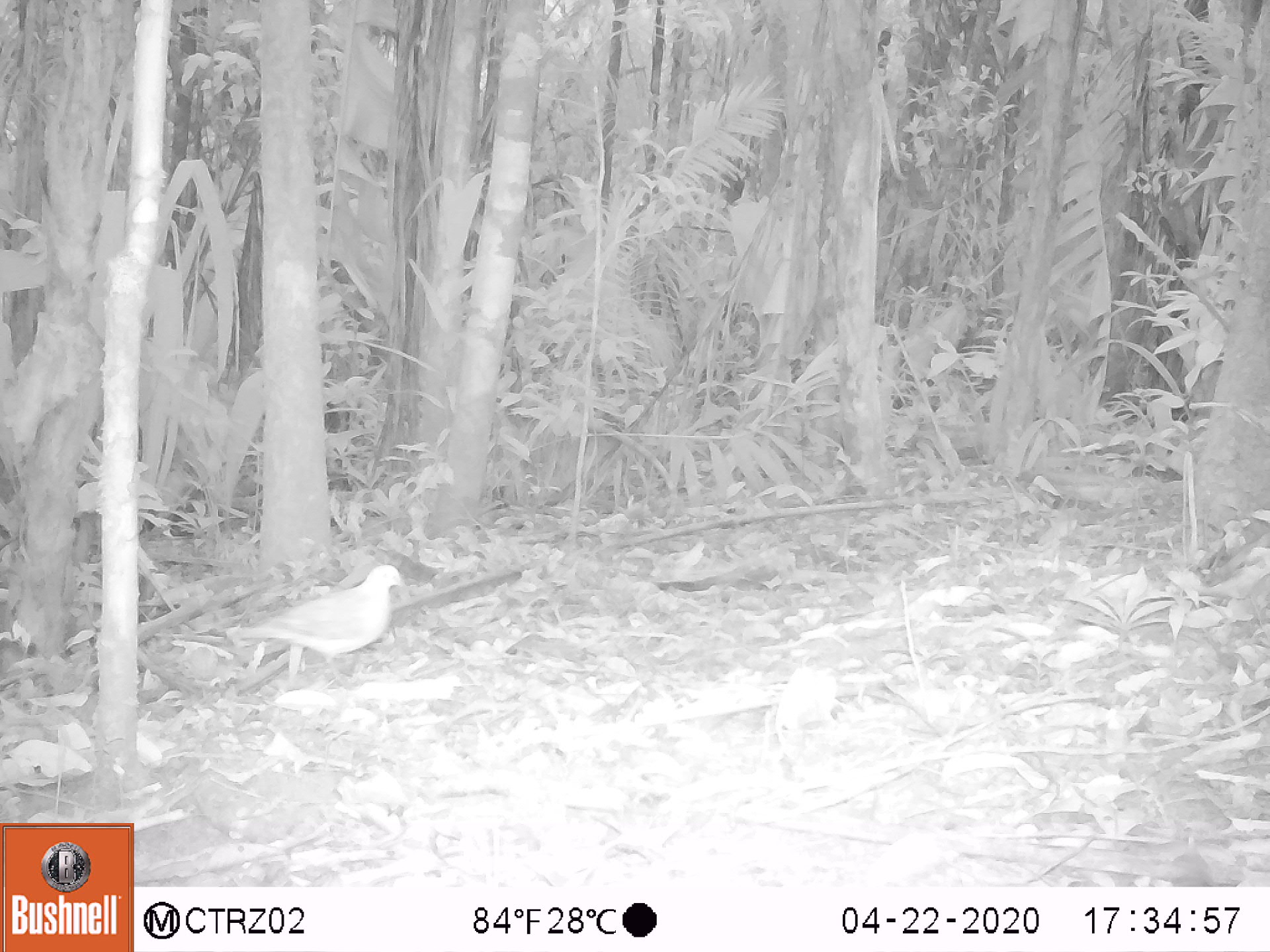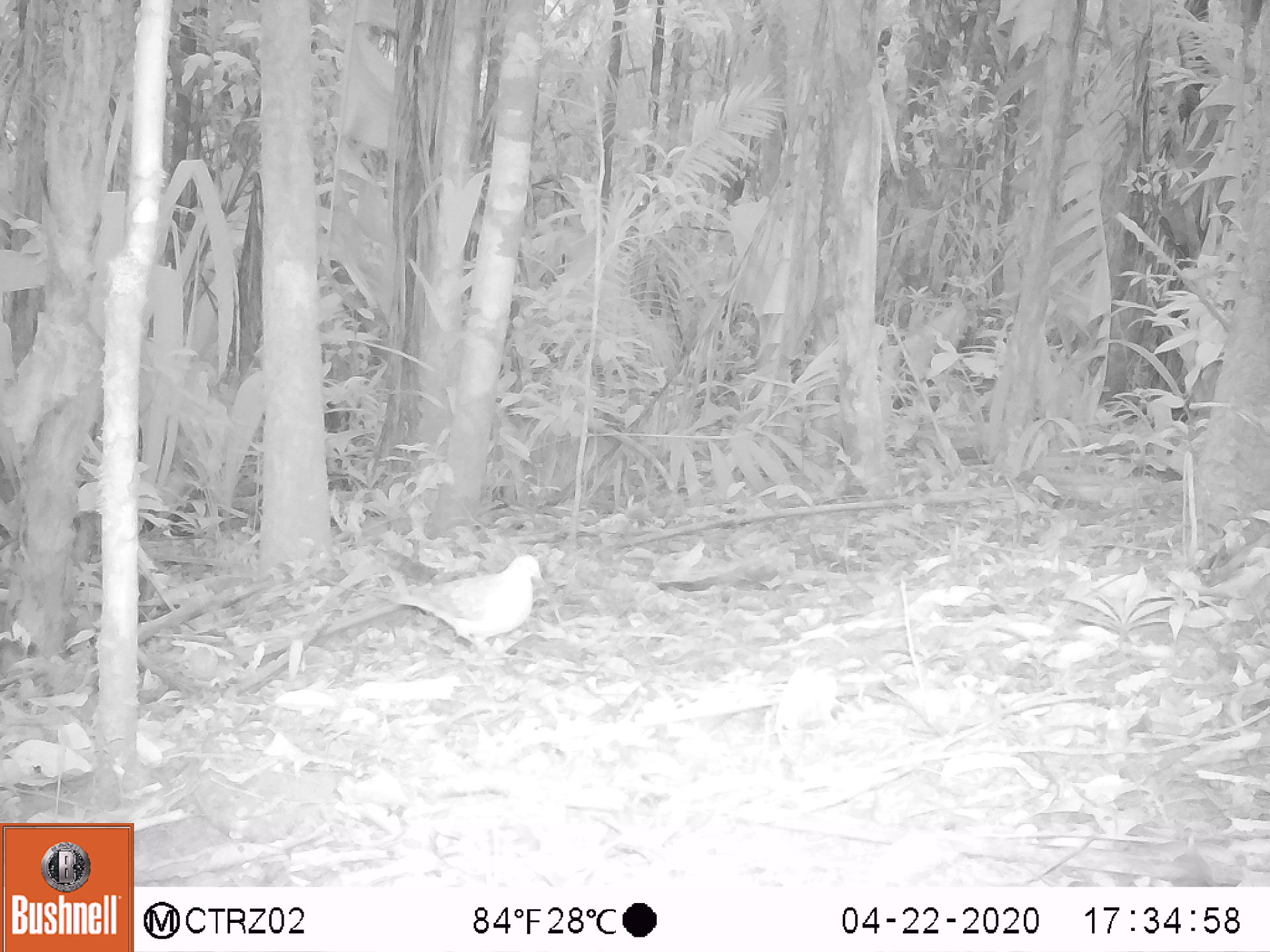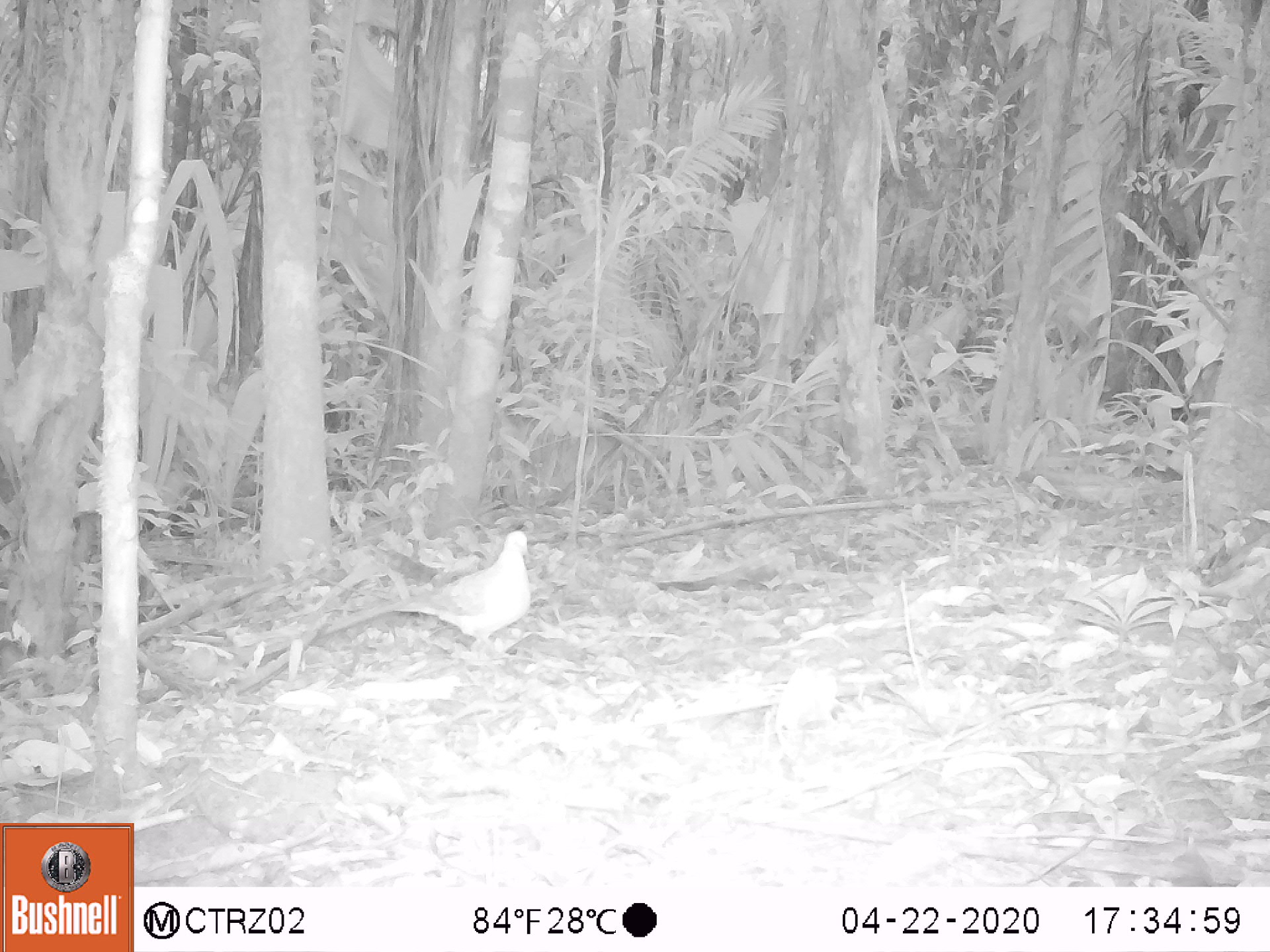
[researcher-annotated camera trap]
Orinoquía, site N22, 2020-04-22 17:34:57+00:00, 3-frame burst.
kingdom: Animalia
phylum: Chordata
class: Aves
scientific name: Aves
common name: bird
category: unknown bird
Unknown bird (bird) (Aves).